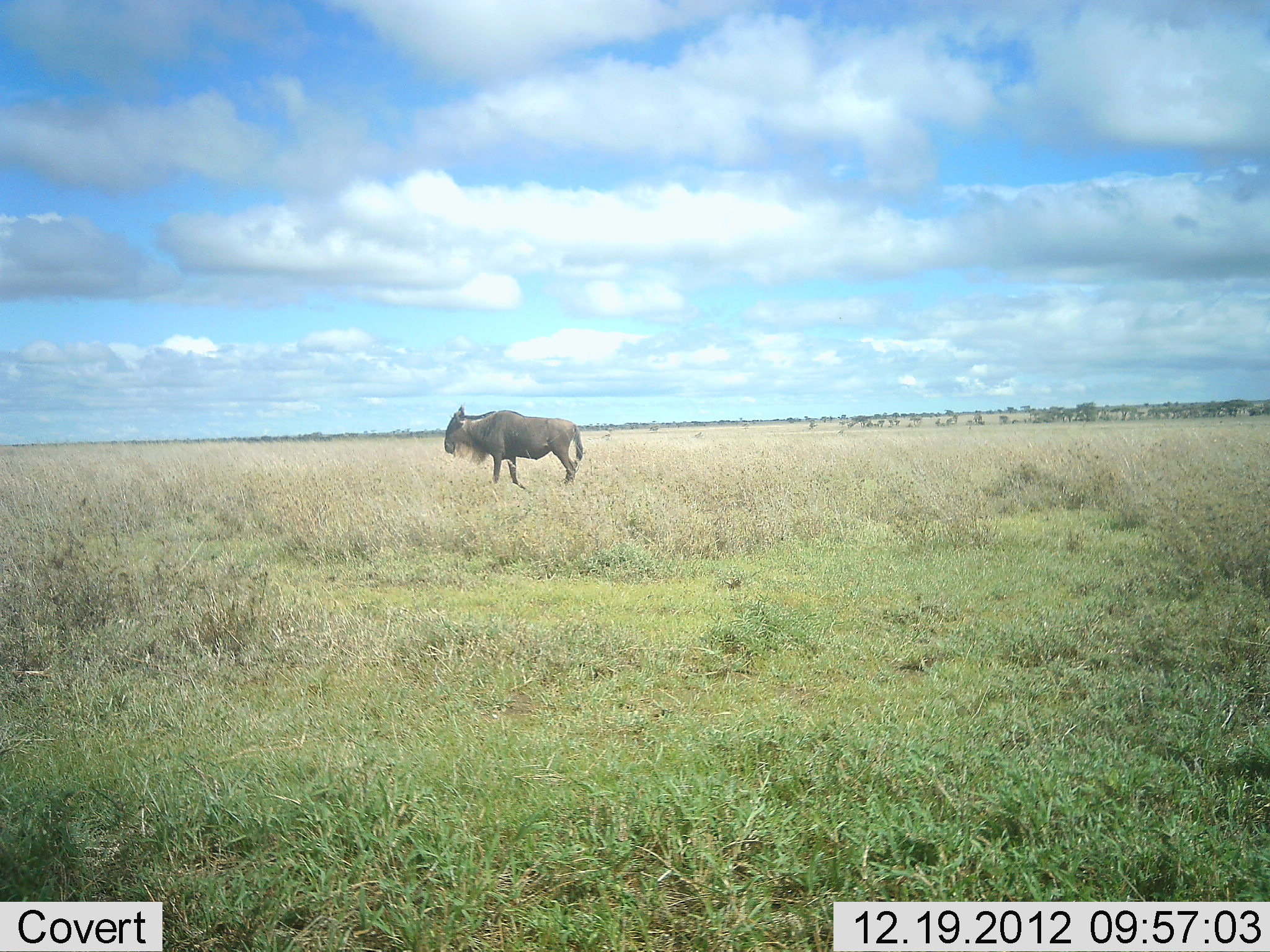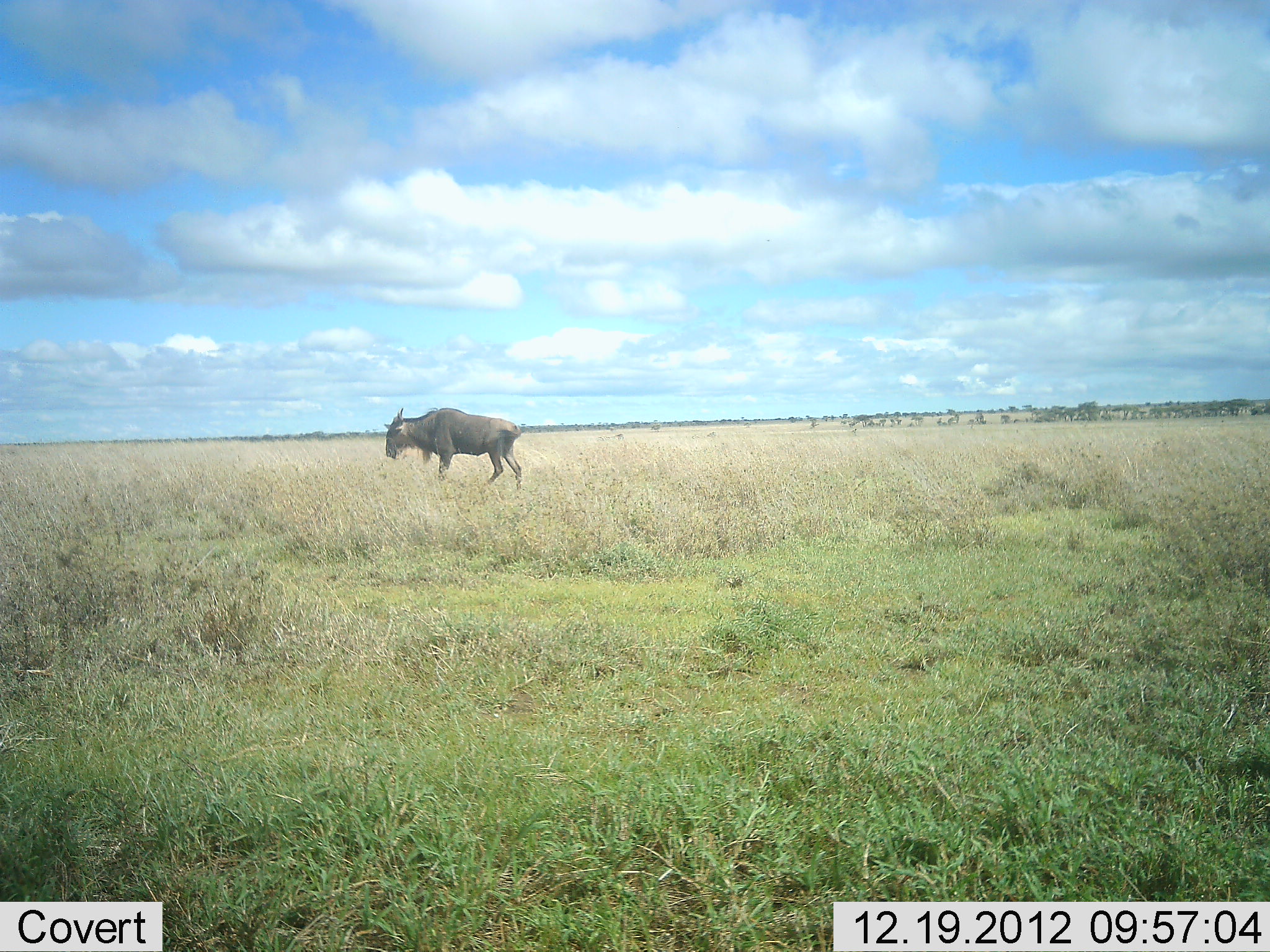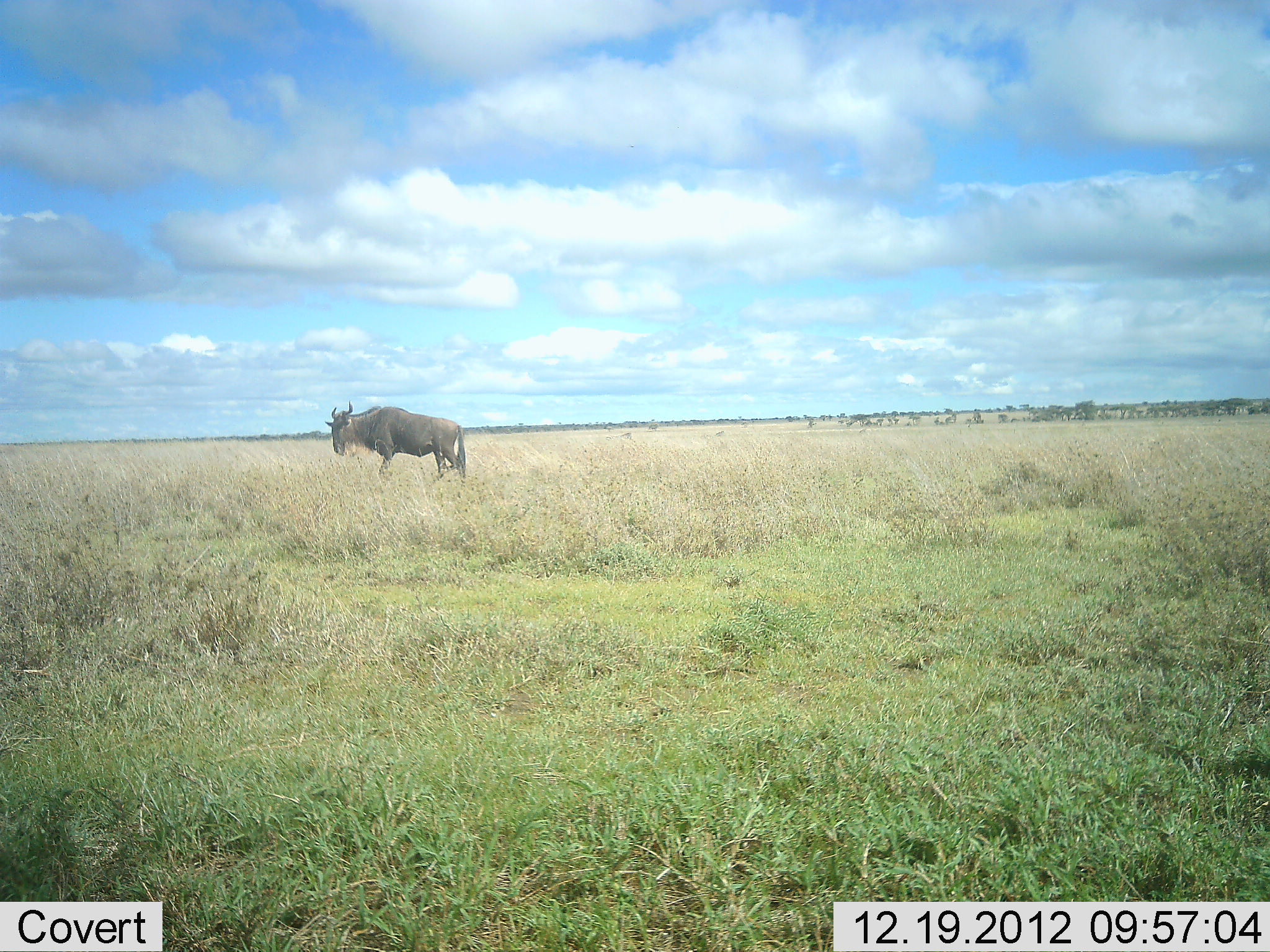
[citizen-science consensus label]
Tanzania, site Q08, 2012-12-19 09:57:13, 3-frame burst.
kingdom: Animalia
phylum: Chordata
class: Mammalia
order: Artiodactyla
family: Bovidae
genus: Connochaetes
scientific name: Connochaetes taurinus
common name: blue wildebeest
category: wildebeest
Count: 1.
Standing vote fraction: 11%.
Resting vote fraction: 0%.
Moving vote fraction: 89%.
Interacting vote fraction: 0%.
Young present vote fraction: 0%.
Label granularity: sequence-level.